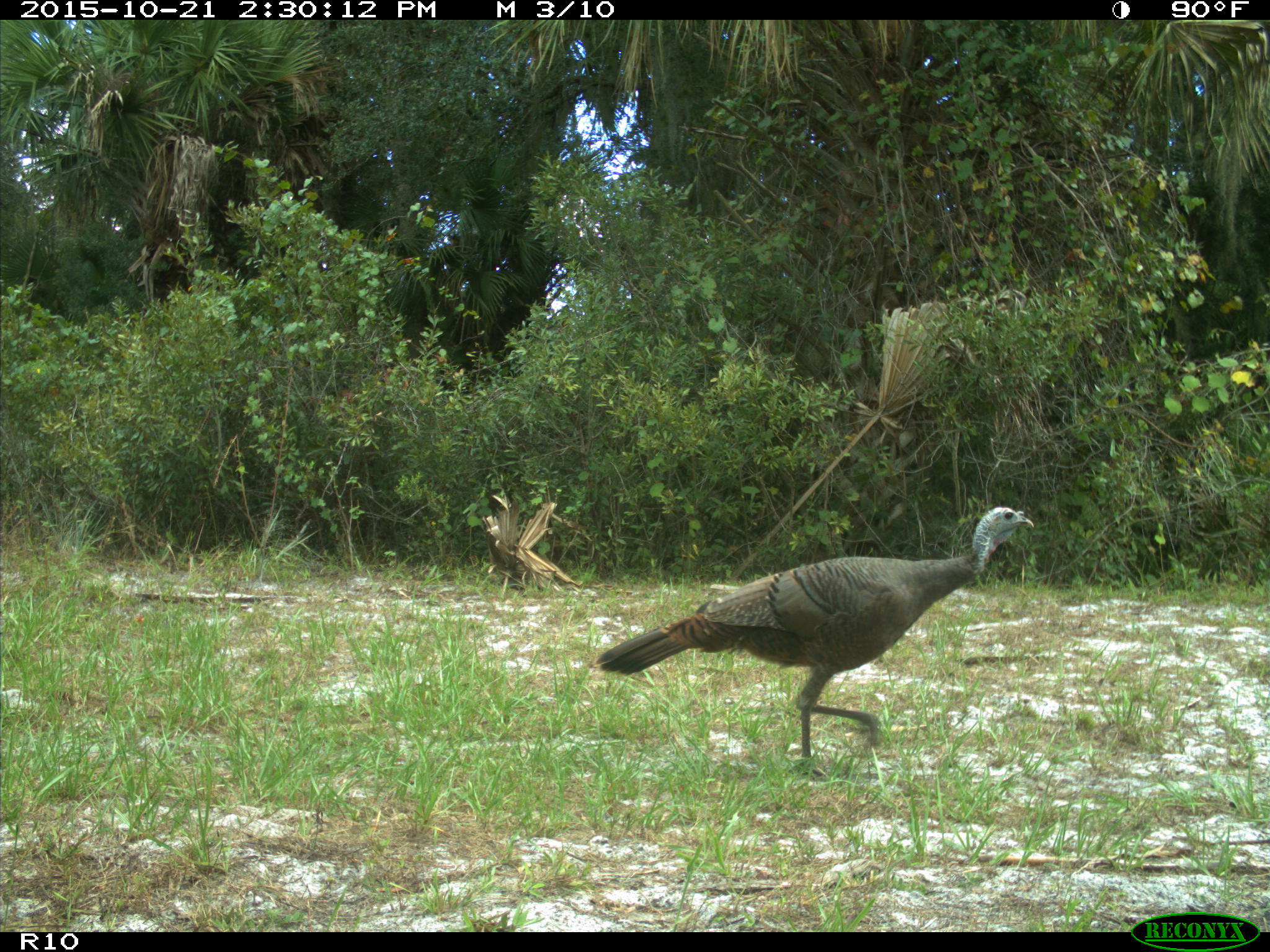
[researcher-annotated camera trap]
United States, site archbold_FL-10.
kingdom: Animalia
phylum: Chordata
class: Aves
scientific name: Aves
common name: birds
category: unidentified bird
Unidentified bird (birds) (Aves).